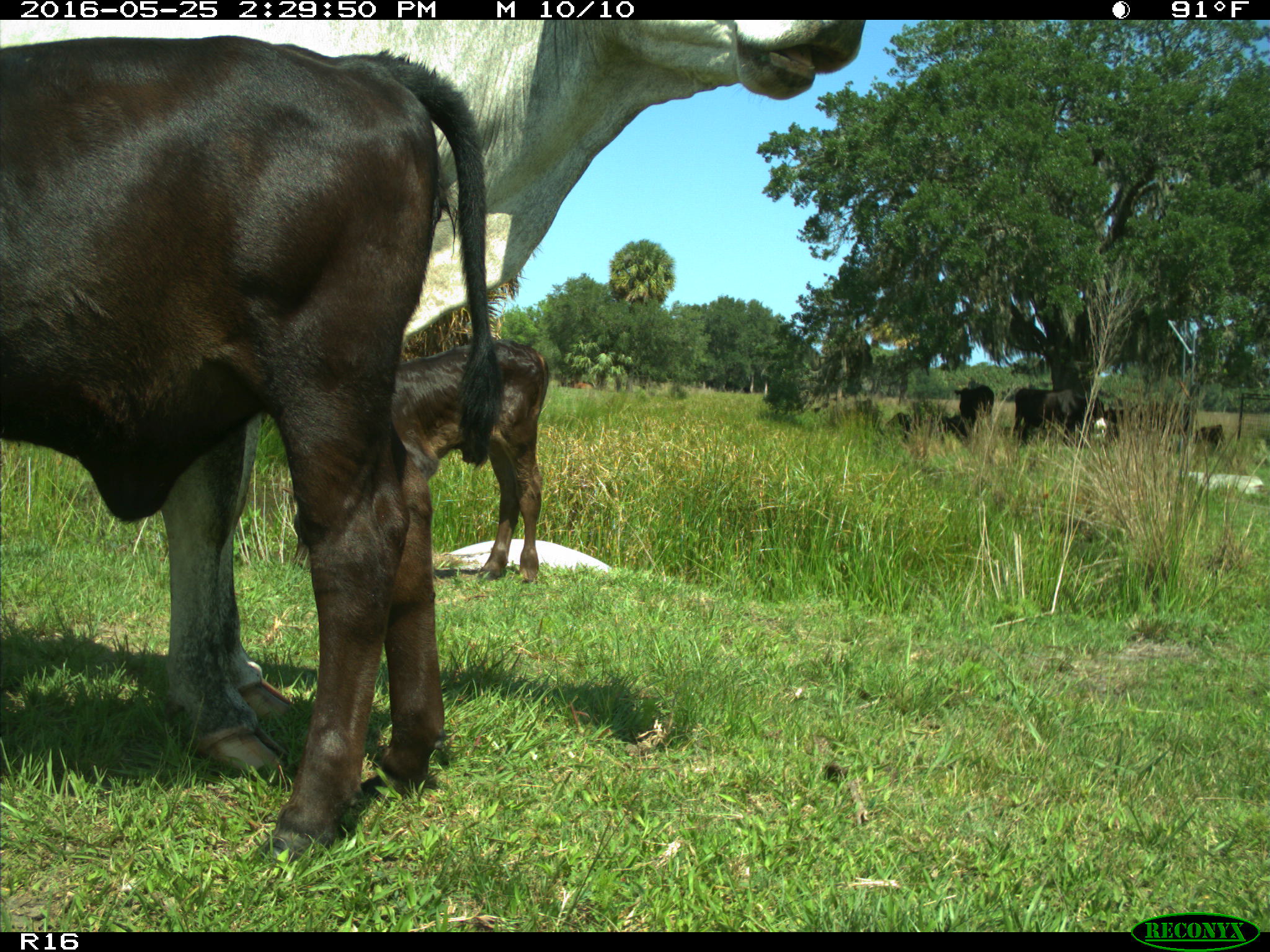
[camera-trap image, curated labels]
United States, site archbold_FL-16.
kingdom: Animalia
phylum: Chordata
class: Mammalia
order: Artiodactyla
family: Bovidae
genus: Bos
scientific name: Bos taurus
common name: domestic cow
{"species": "Bos taurus (domestic cow)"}